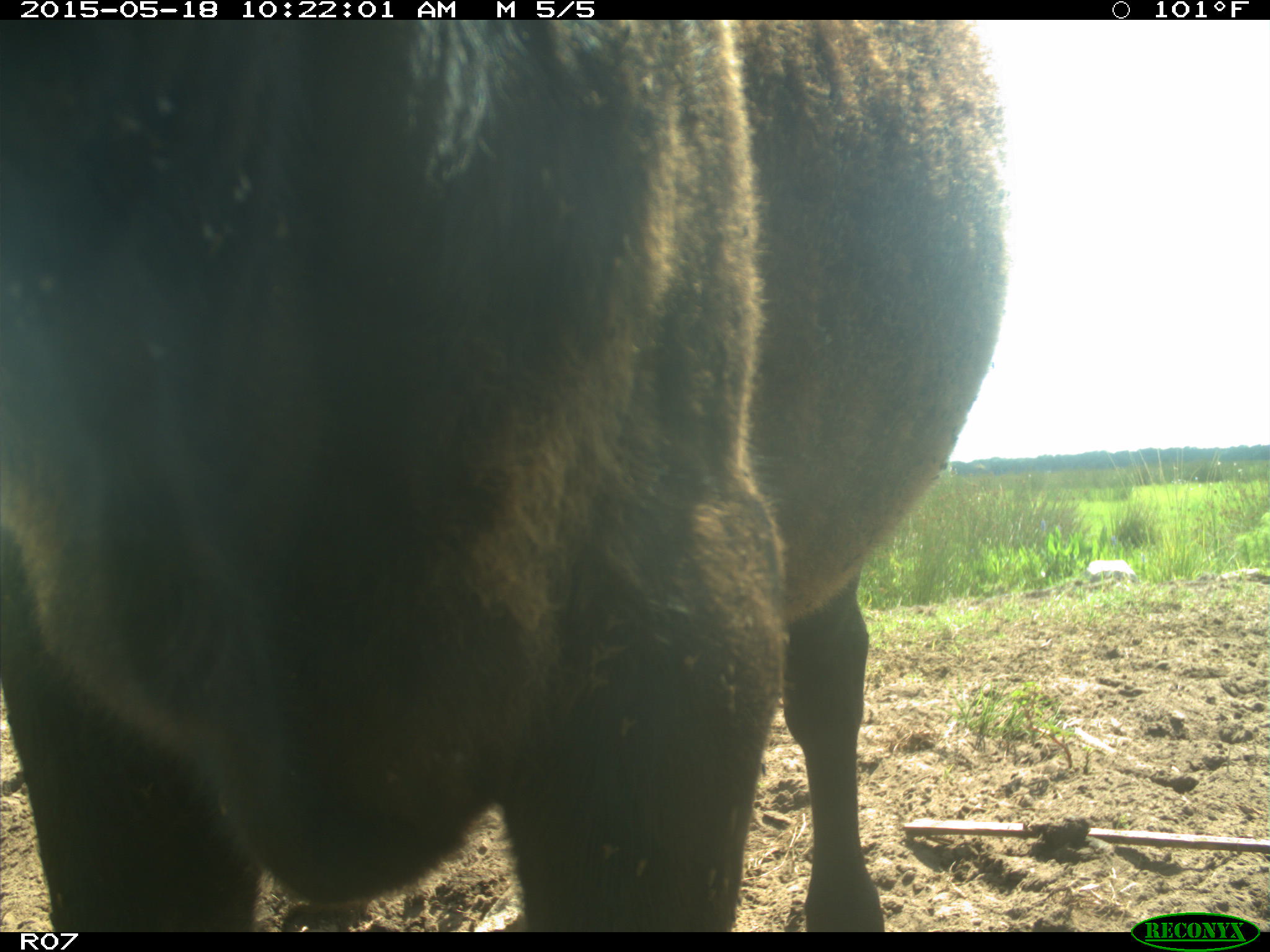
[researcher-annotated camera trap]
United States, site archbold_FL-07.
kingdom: Animalia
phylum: Chordata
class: Mammalia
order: Artiodactyla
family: Bovidae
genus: Bos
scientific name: Bos taurus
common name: domestic cow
Bos taurus (domestic cow).